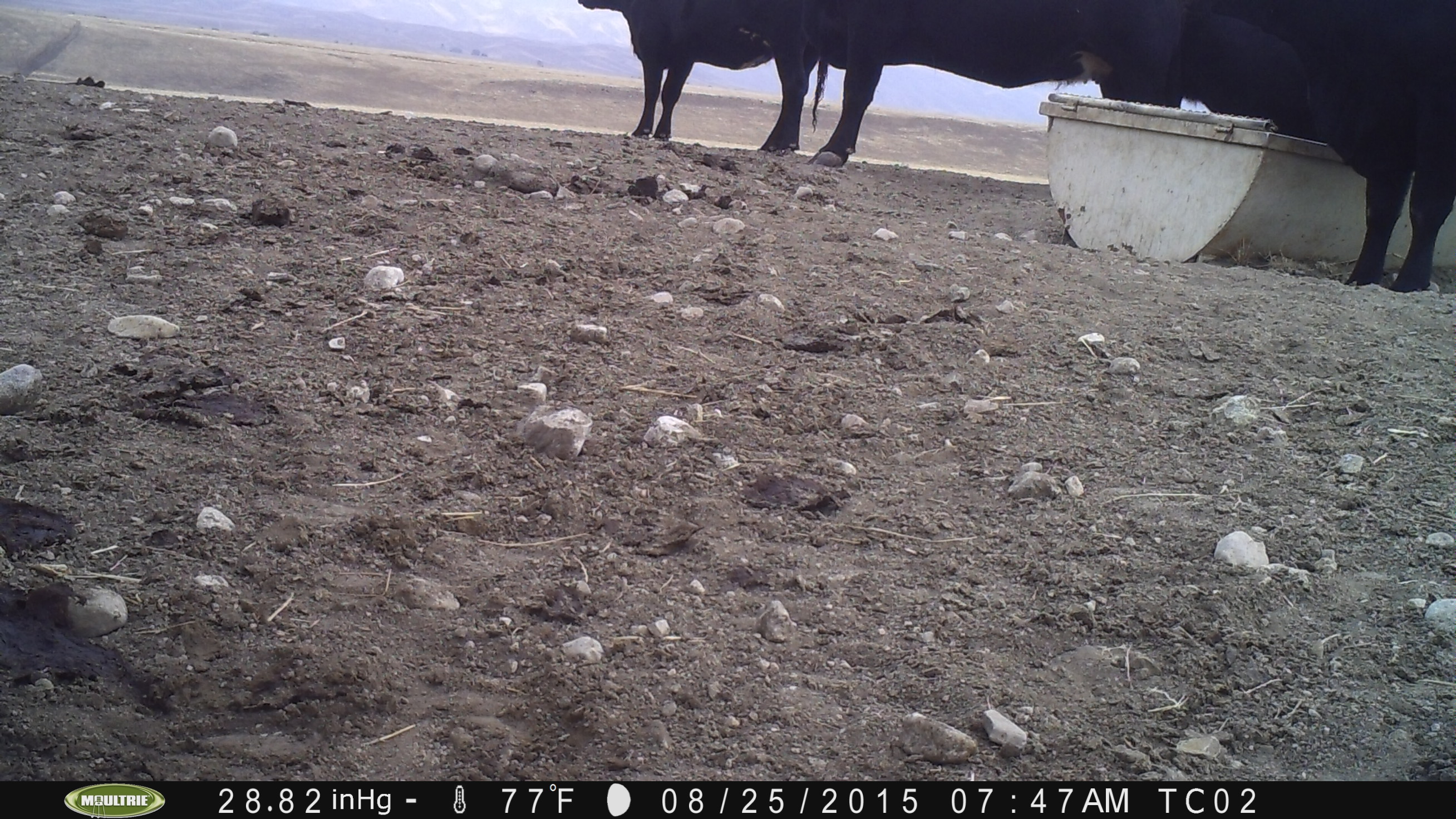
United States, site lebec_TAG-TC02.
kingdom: Animalia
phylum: Chordata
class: Mammalia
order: Artiodactyla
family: Bovidae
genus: Bos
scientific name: Bos taurus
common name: domestic cow